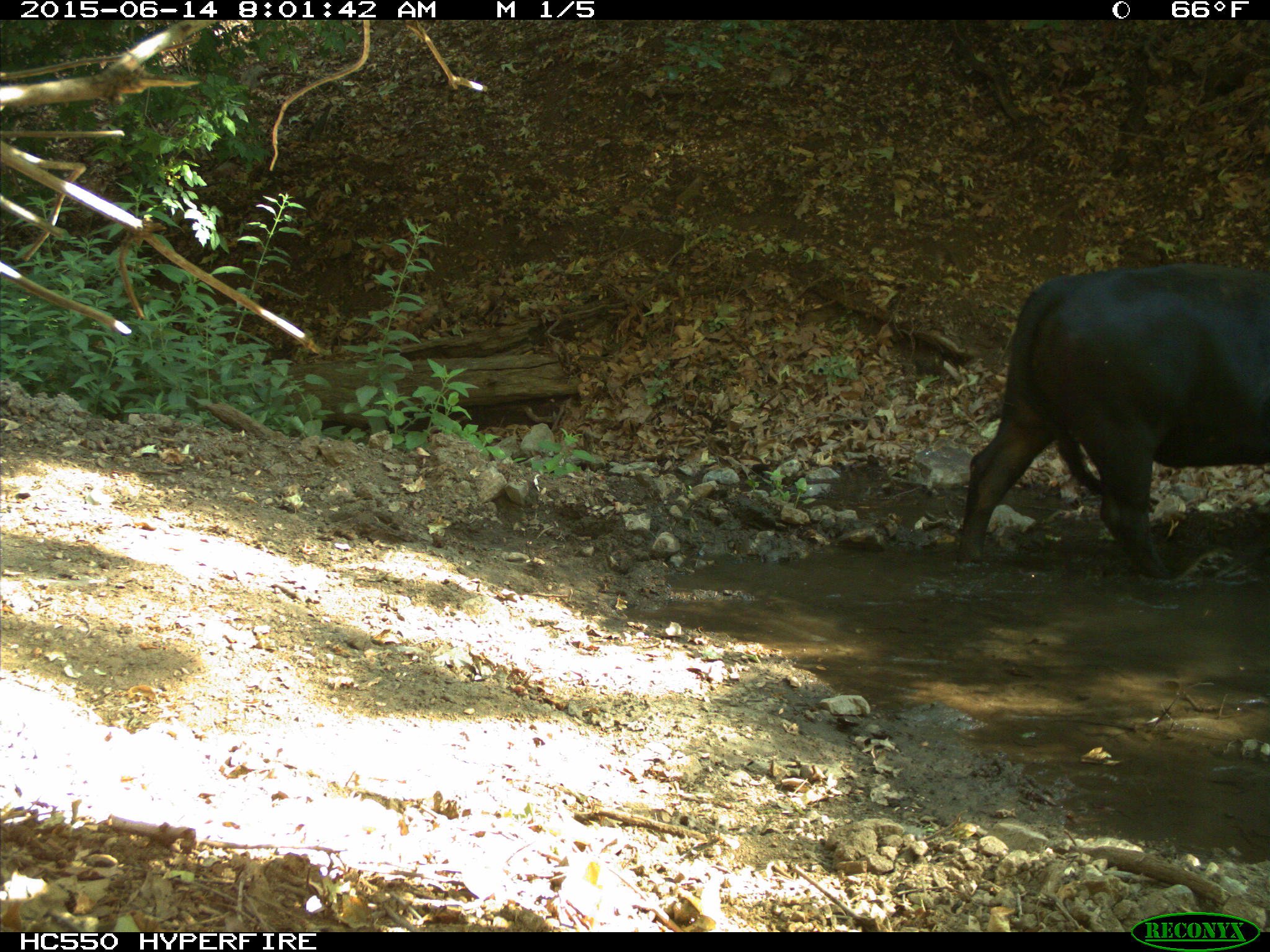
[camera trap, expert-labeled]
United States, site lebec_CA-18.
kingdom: Animalia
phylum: Chordata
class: Mammalia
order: Artiodactyla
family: Bovidae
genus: Bos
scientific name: Bos taurus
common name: domestic cow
Bos taurus (domestic cow).